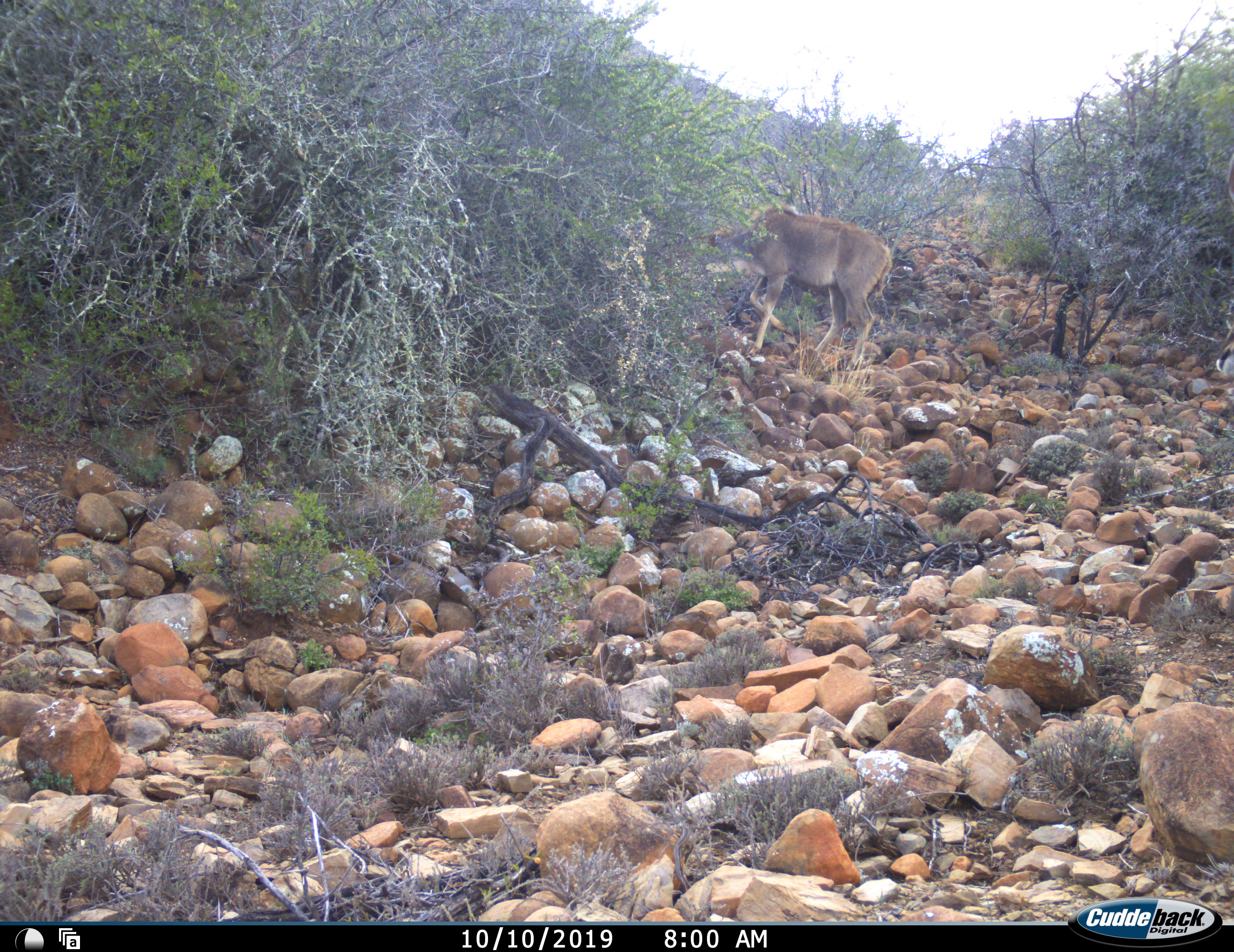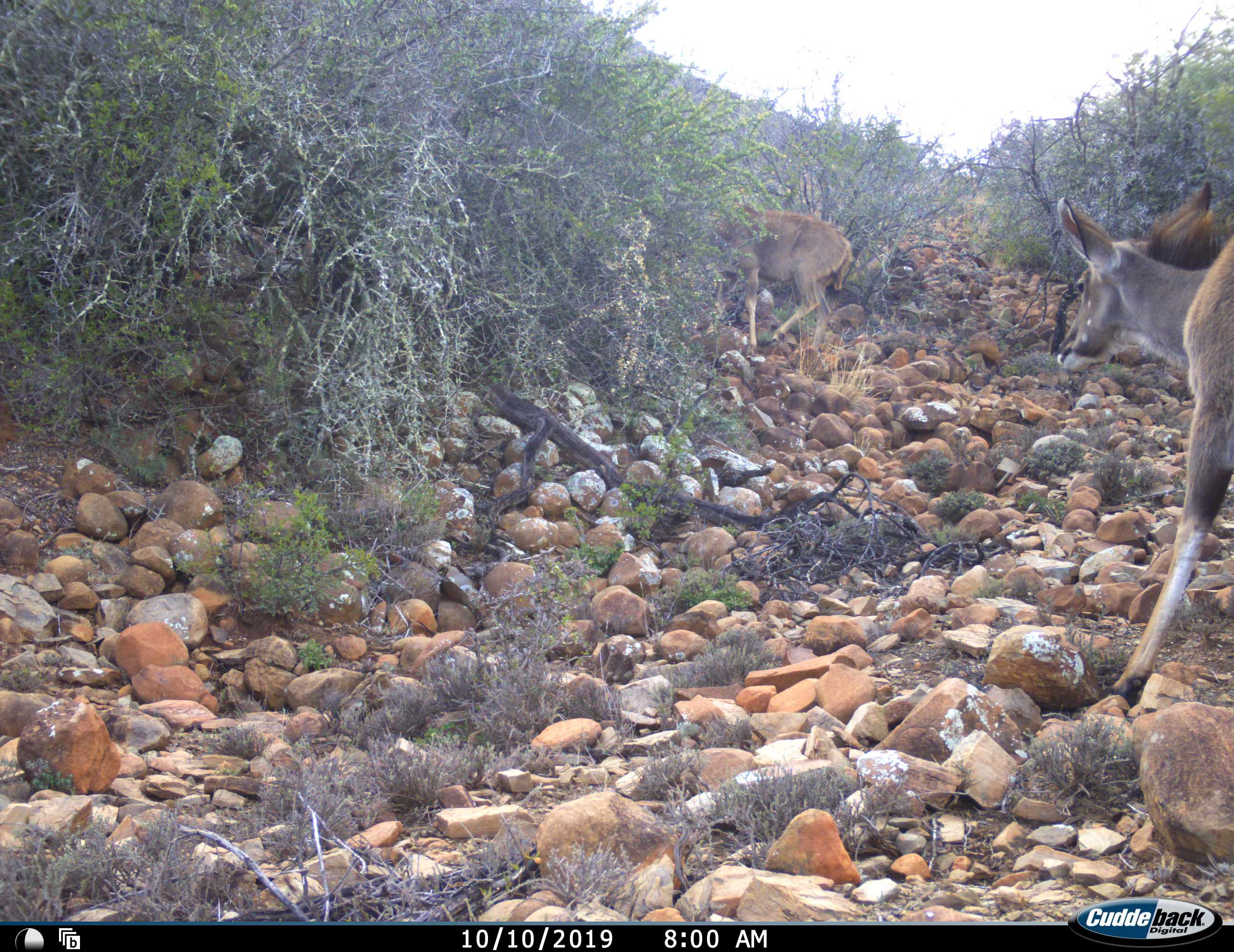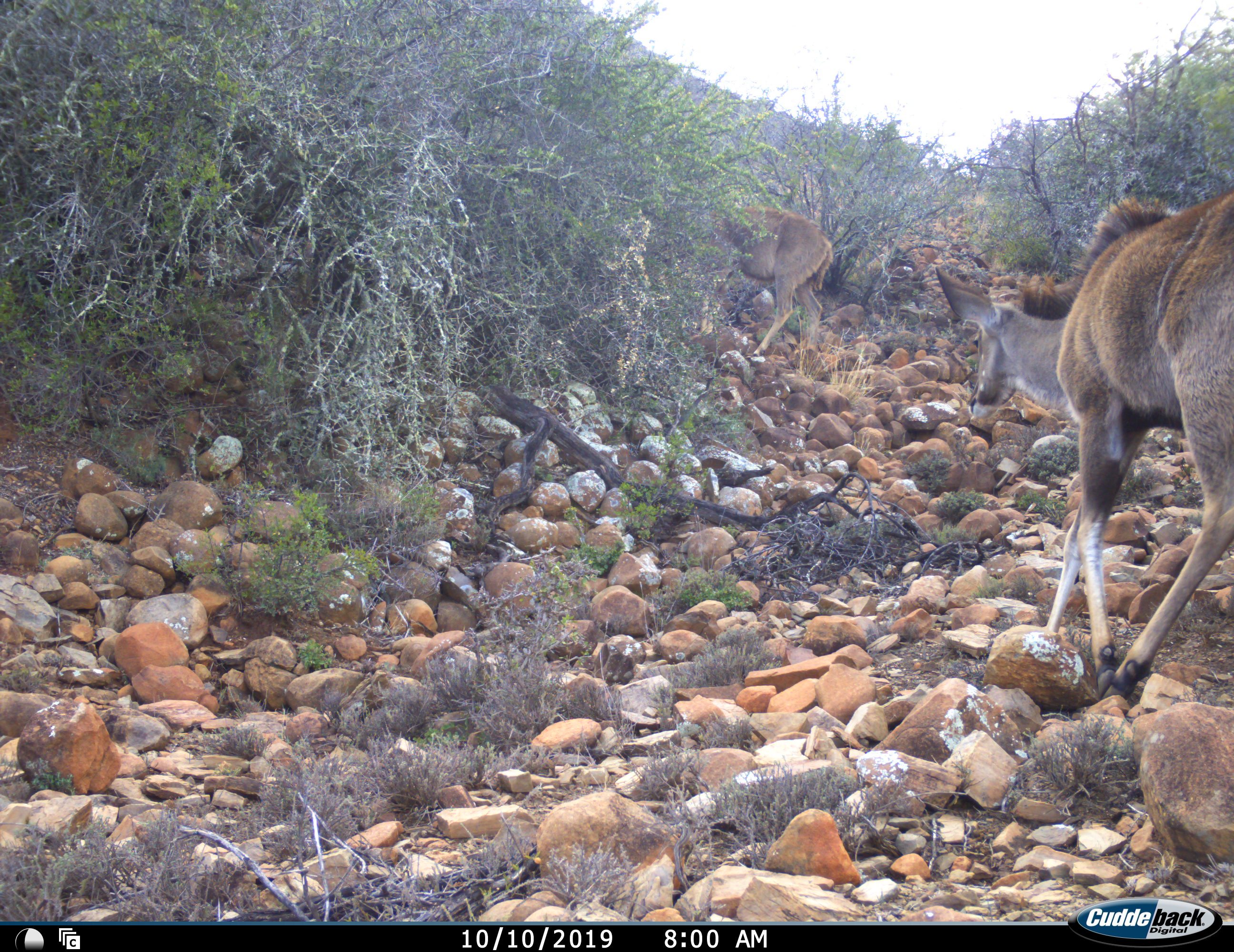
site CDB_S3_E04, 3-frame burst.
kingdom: Animalia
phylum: Chordata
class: Mammalia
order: Artiodactyla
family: Bovidae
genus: Tragelaphus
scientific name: Tragelaphus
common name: kudu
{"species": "kudu (Tragelaphus)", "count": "2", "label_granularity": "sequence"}